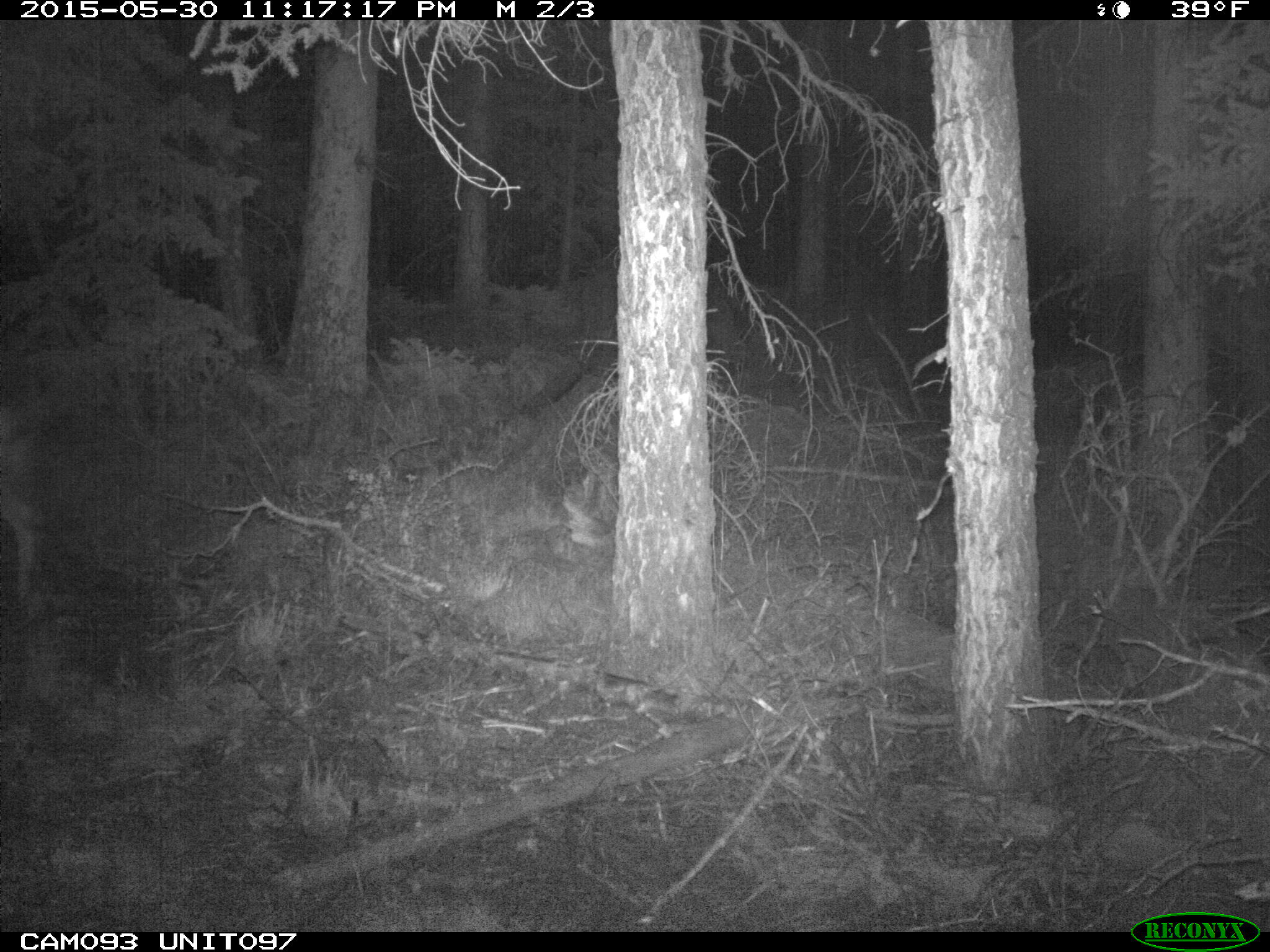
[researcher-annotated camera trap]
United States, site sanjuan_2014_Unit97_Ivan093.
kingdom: Animalia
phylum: Chordata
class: Mammalia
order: Artiodactyla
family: Cervidae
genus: Odocoileus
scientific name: Odocoileus hemionus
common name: mule deer